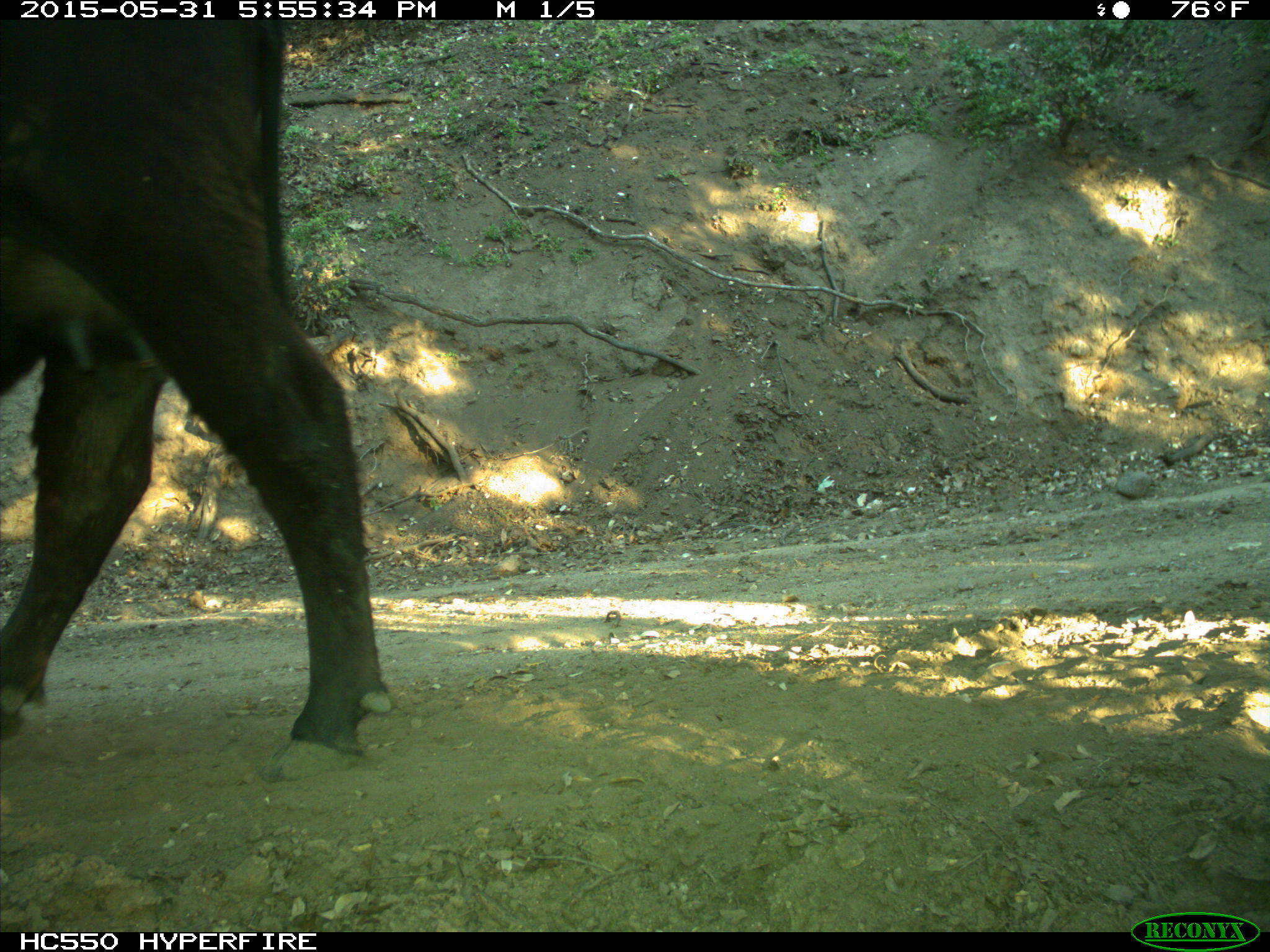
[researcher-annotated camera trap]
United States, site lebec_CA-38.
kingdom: Animalia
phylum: Chordata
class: Mammalia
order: Artiodactyla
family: Bovidae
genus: Bos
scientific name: Bos taurus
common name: domestic cow